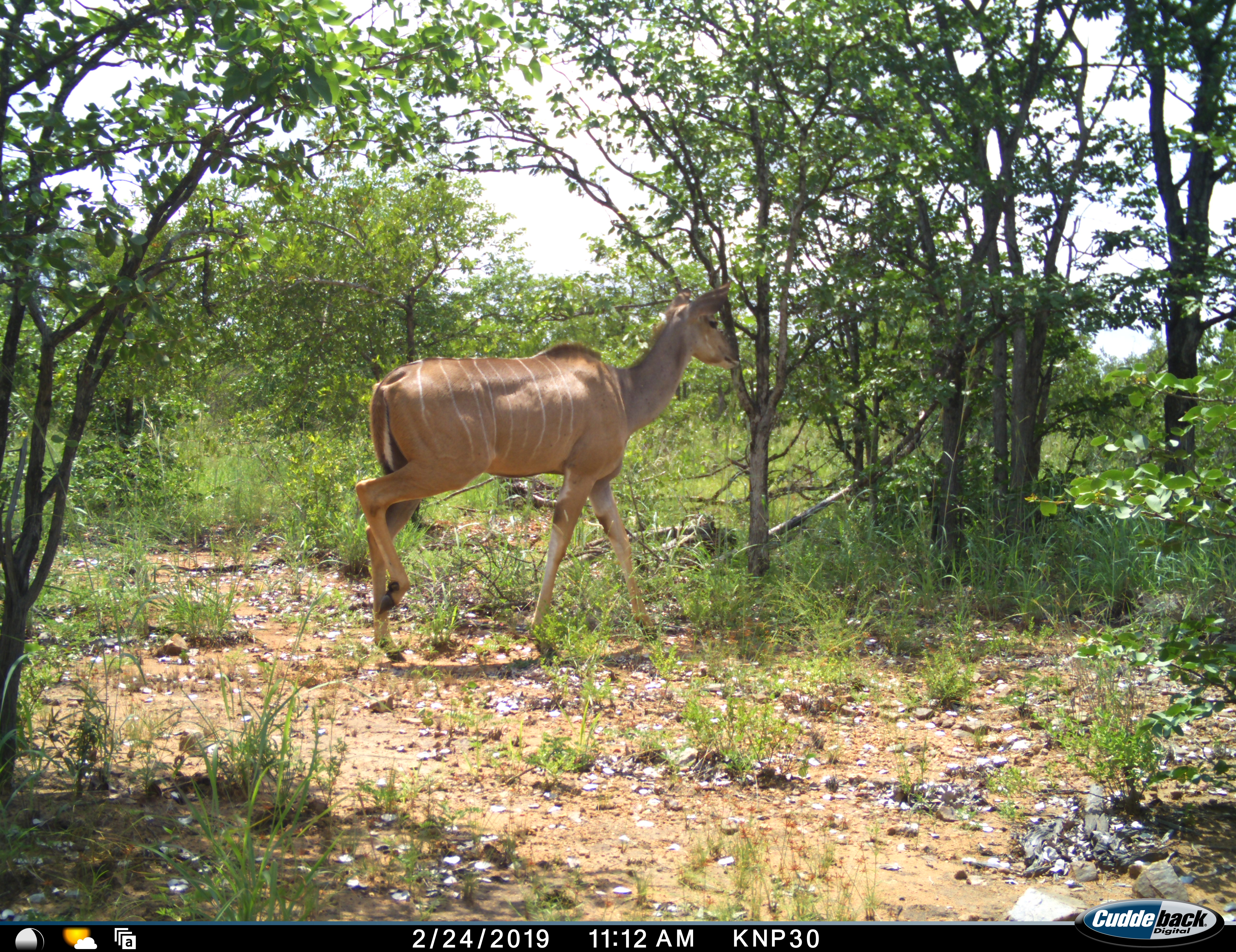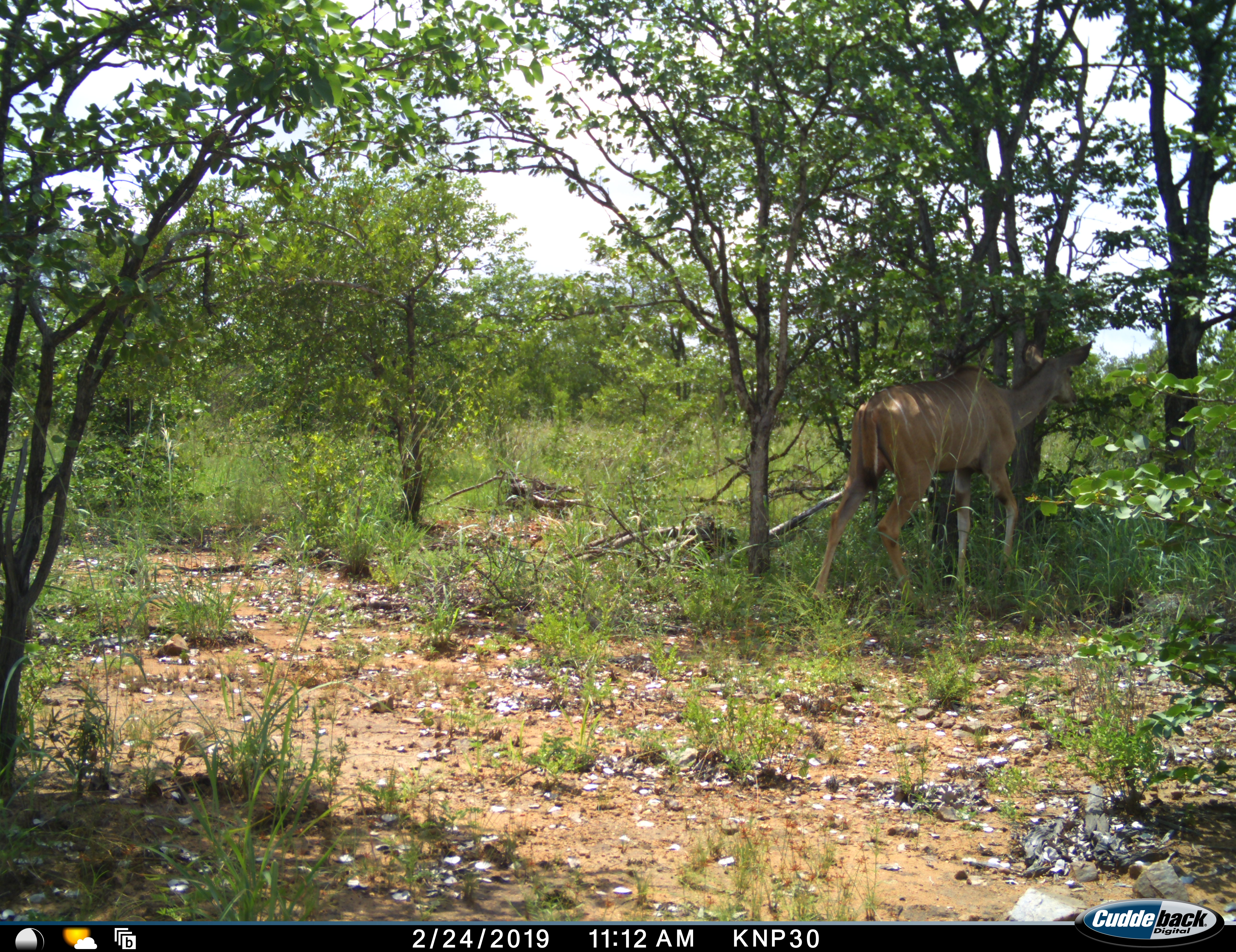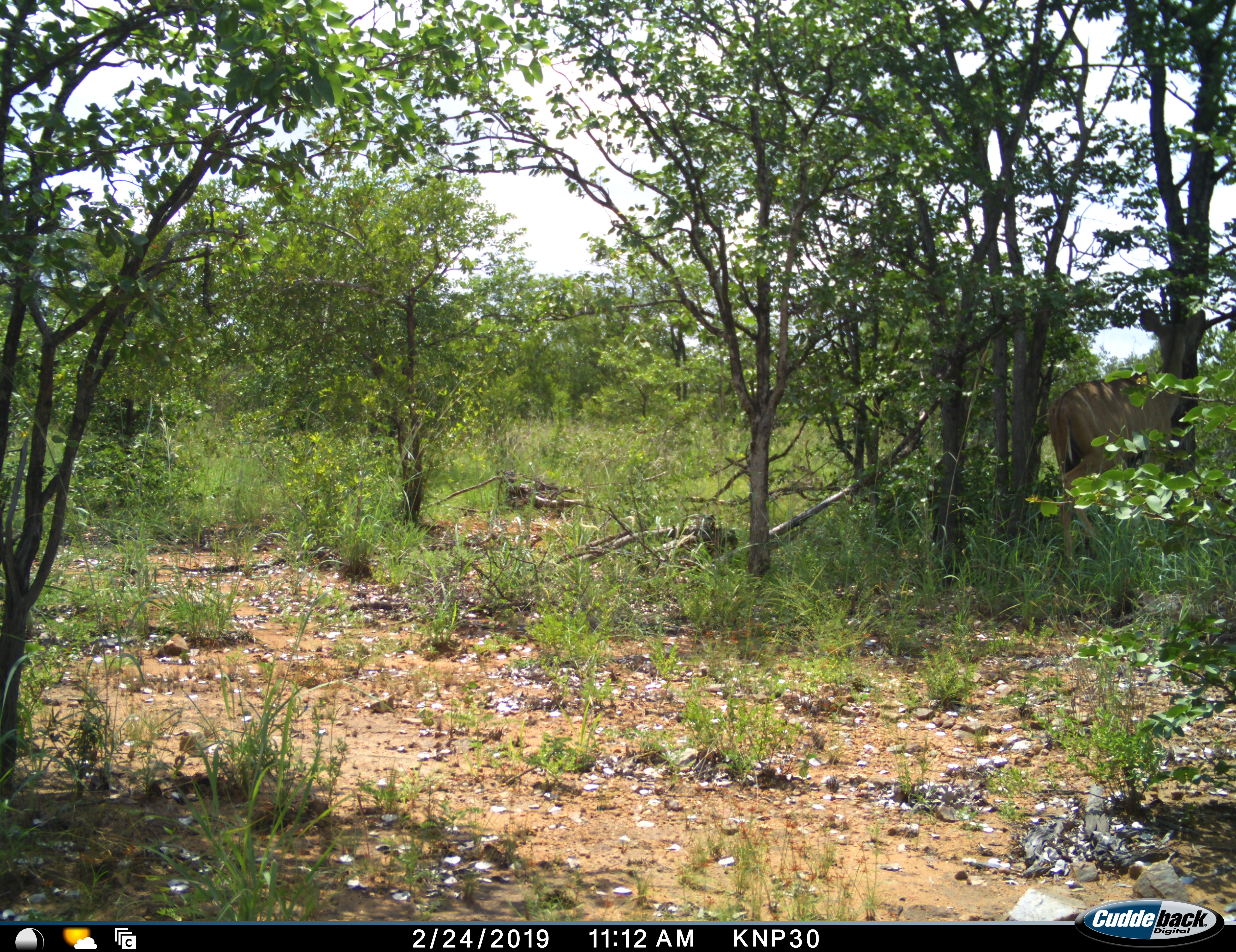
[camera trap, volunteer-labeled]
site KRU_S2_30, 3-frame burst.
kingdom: Animalia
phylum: Chordata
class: Mammalia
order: Artiodactyla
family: Bovidae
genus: Tragelaphus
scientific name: Tragelaphus angasii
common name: nyala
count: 1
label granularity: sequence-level